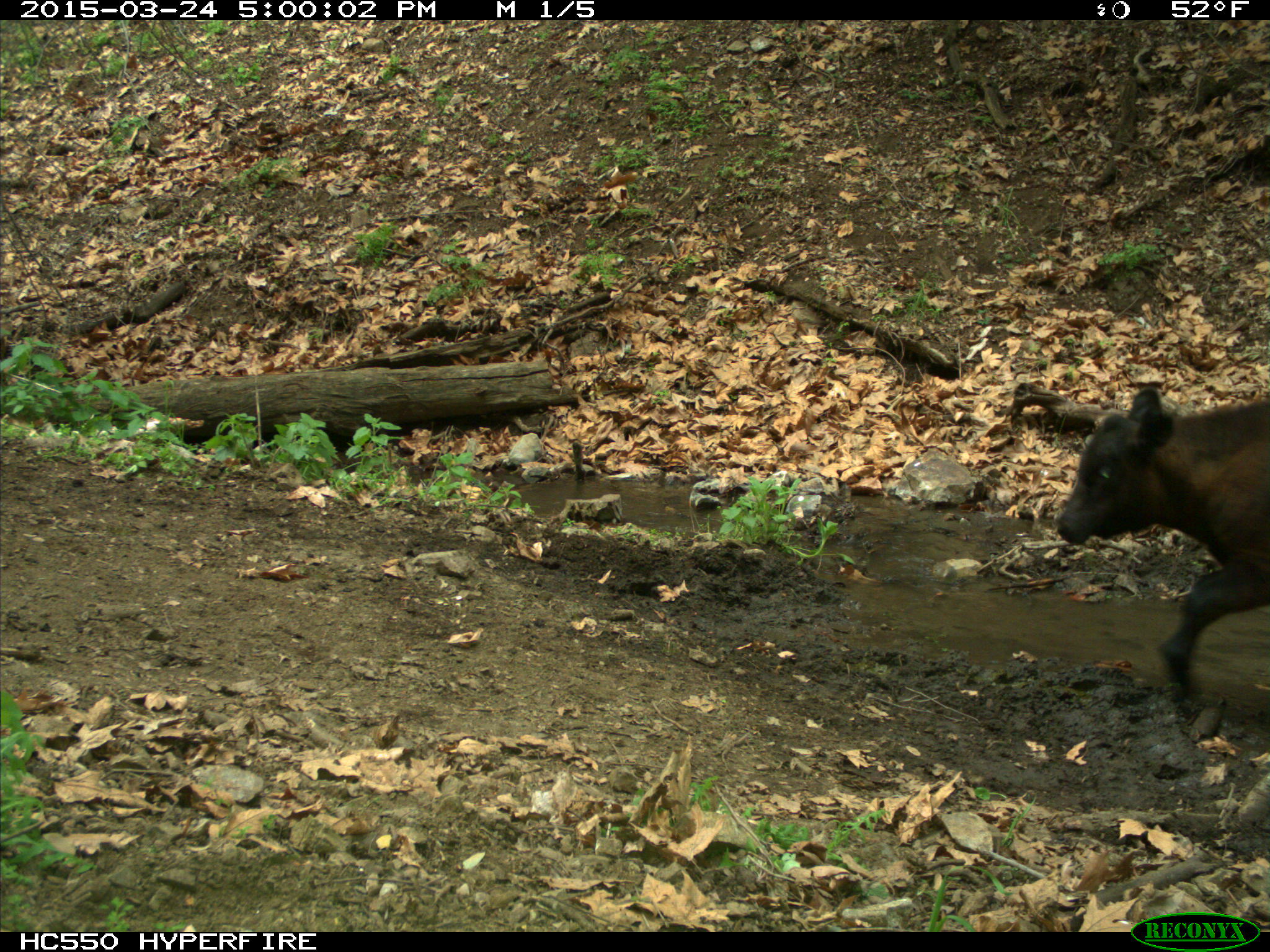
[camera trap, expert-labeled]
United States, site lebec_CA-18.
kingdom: Animalia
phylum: Chordata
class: Mammalia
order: Artiodactyla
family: Bovidae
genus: Bos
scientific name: Bos taurus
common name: domestic cow